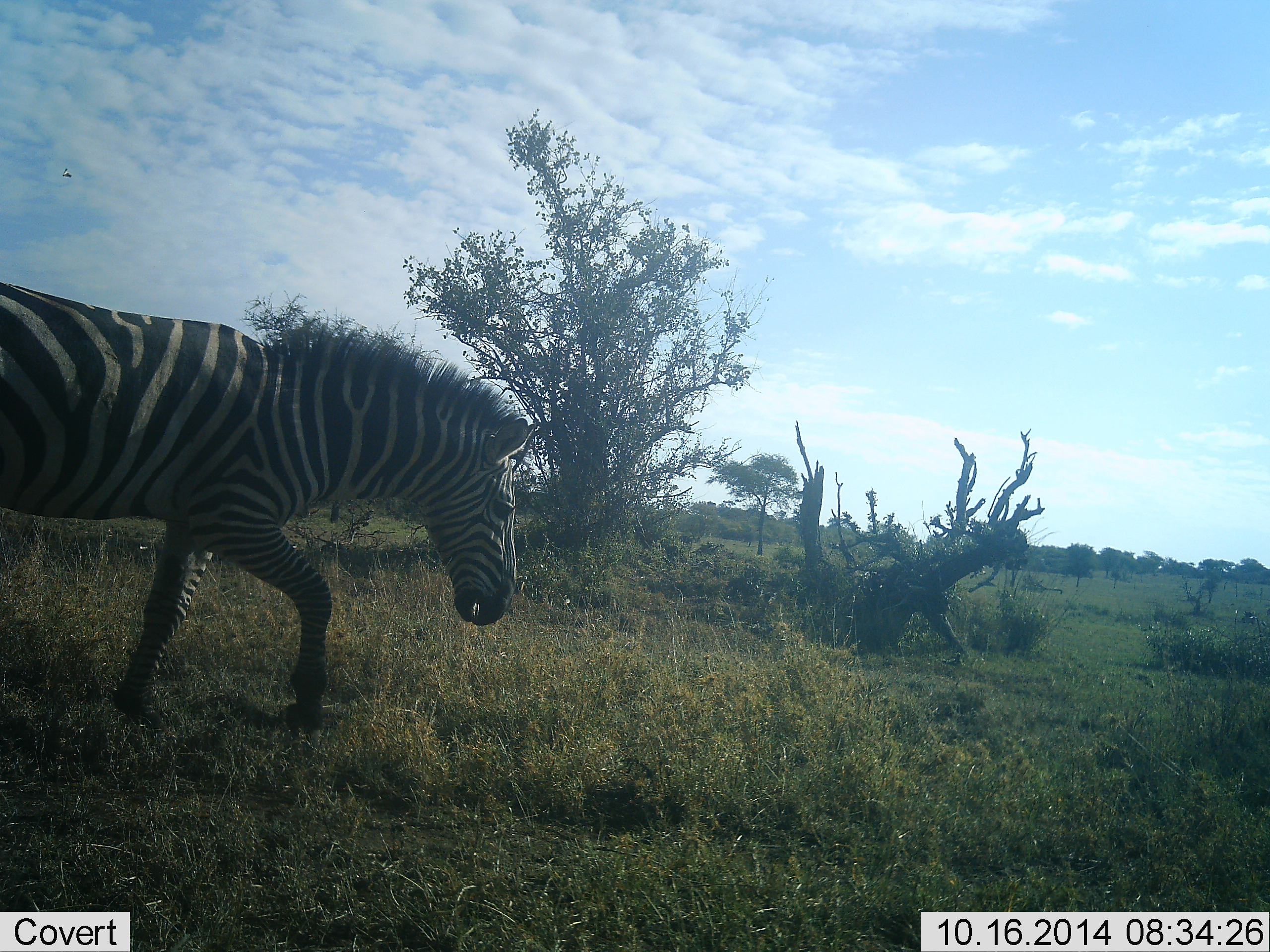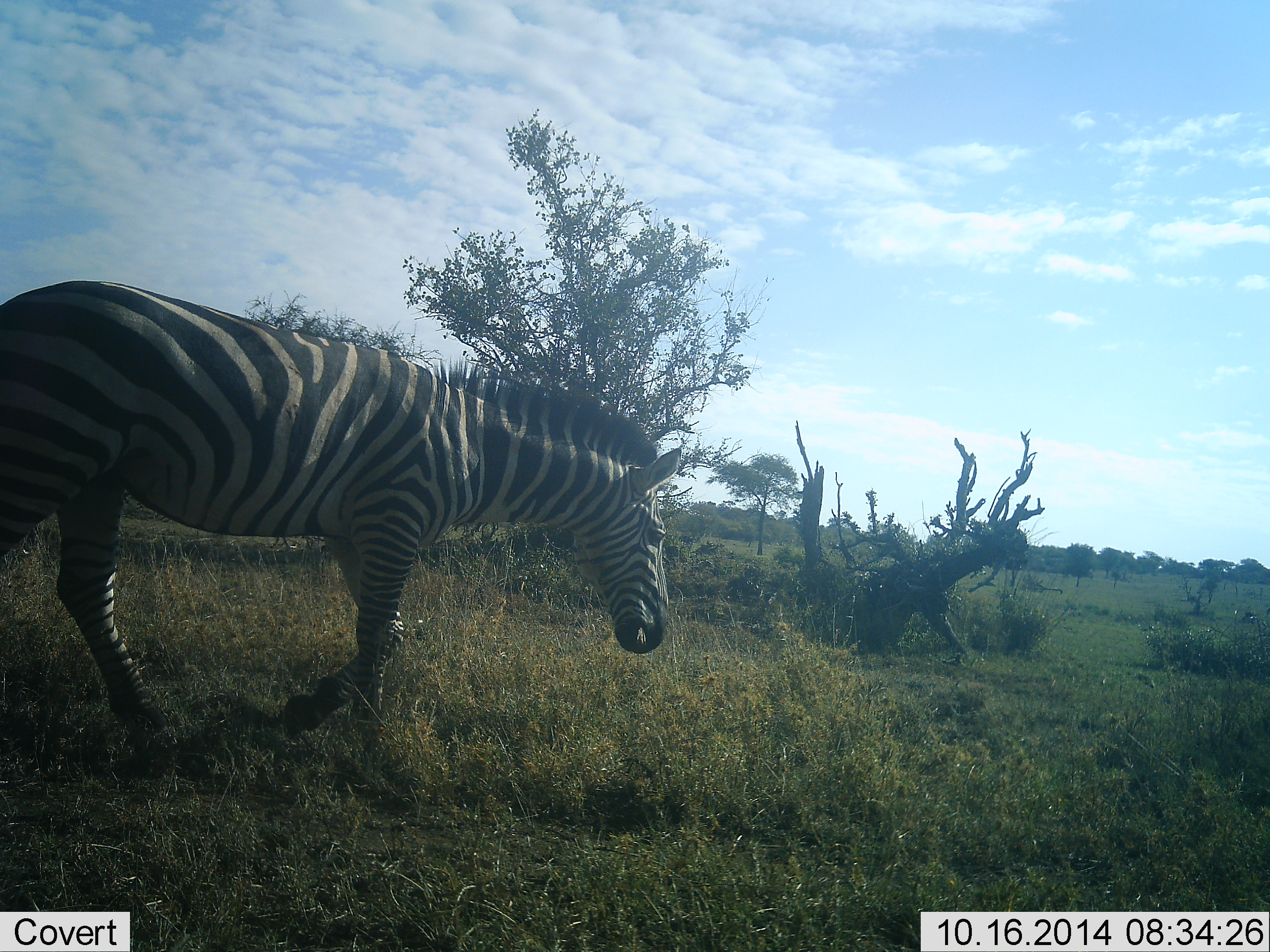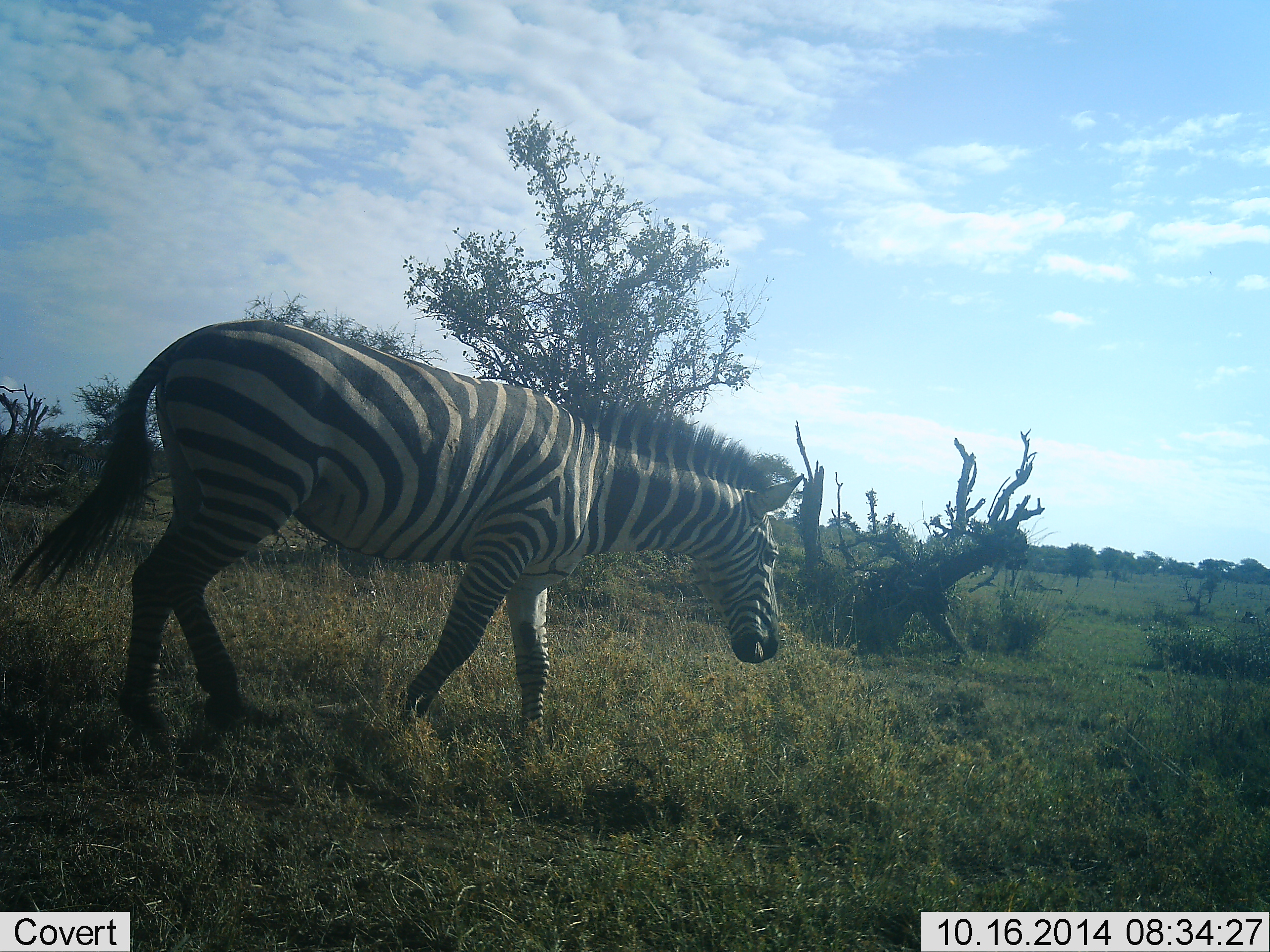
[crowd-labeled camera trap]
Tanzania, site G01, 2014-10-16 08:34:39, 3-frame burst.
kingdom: Animalia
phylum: Chordata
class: Mammalia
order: Perissodactyla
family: Equidae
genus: Equus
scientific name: Equus quagga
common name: plains zebra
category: zebra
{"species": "zebra (plains zebra) (Equus quagga)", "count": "1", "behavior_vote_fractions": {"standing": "0%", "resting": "0%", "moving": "100%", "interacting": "0%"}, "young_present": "0%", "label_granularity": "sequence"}